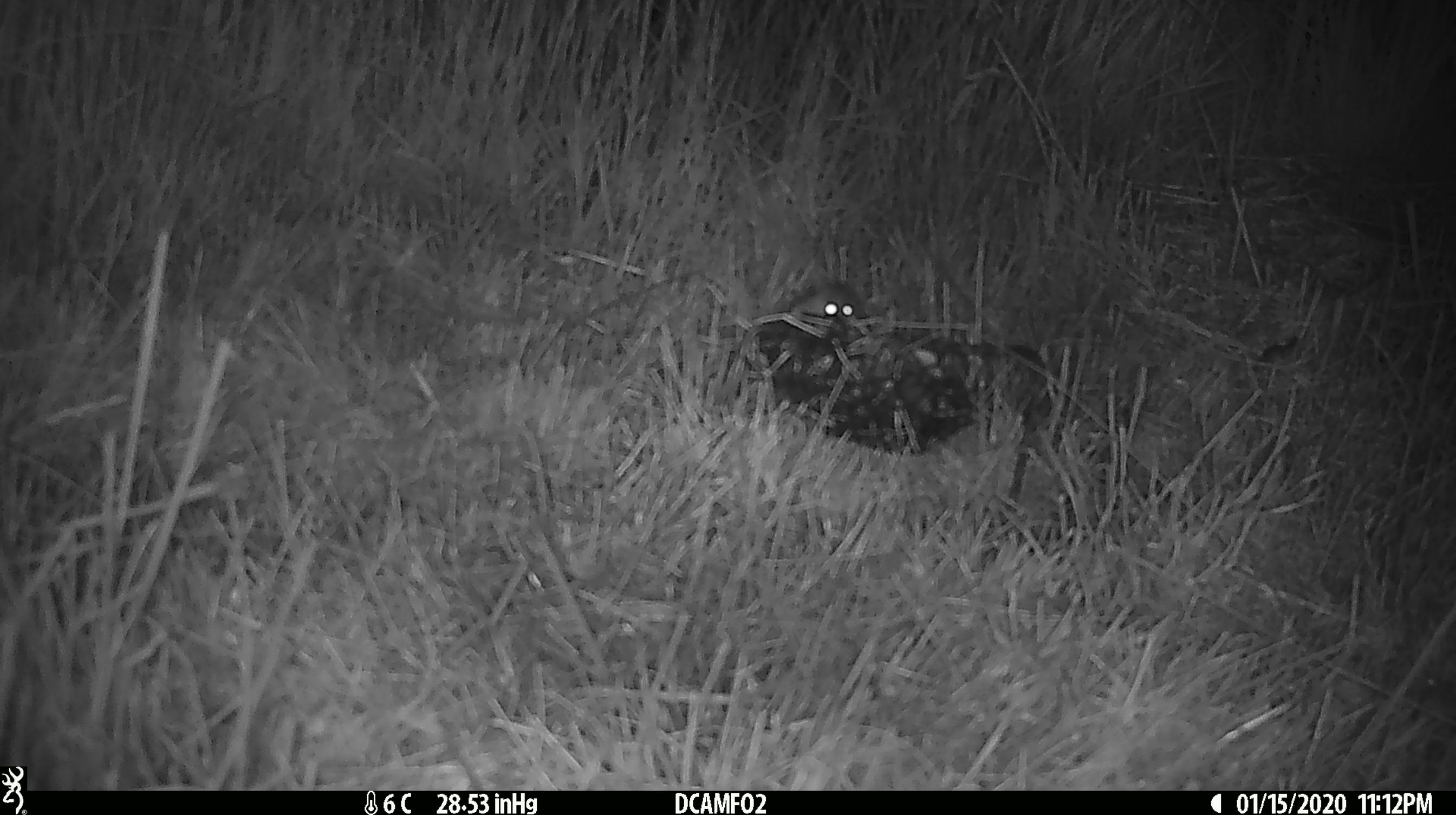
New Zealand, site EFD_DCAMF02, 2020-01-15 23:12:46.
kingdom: Animalia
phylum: Chordata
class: Mammalia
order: Rodentia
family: Muridae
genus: Mus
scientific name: Mus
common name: mouse